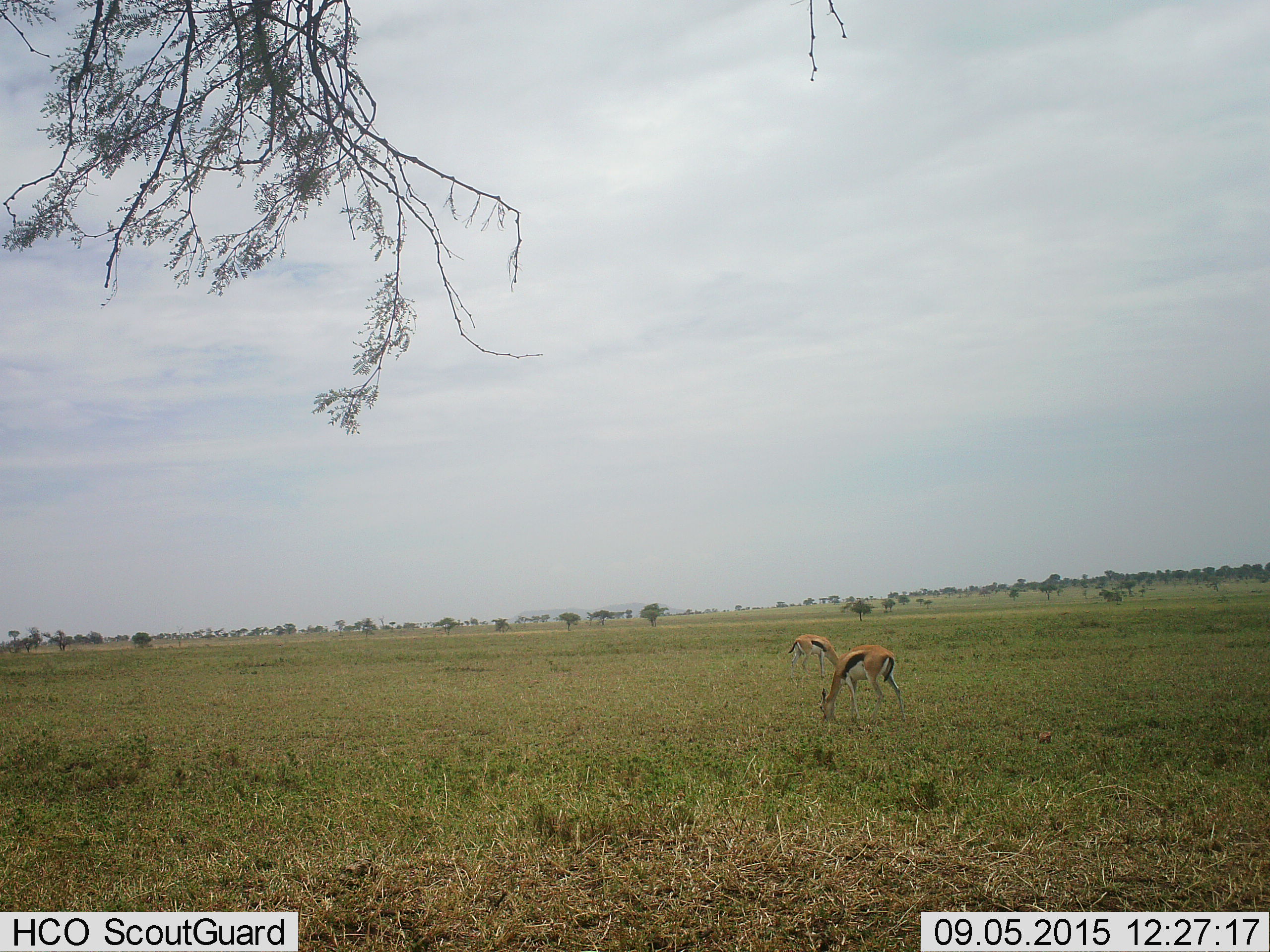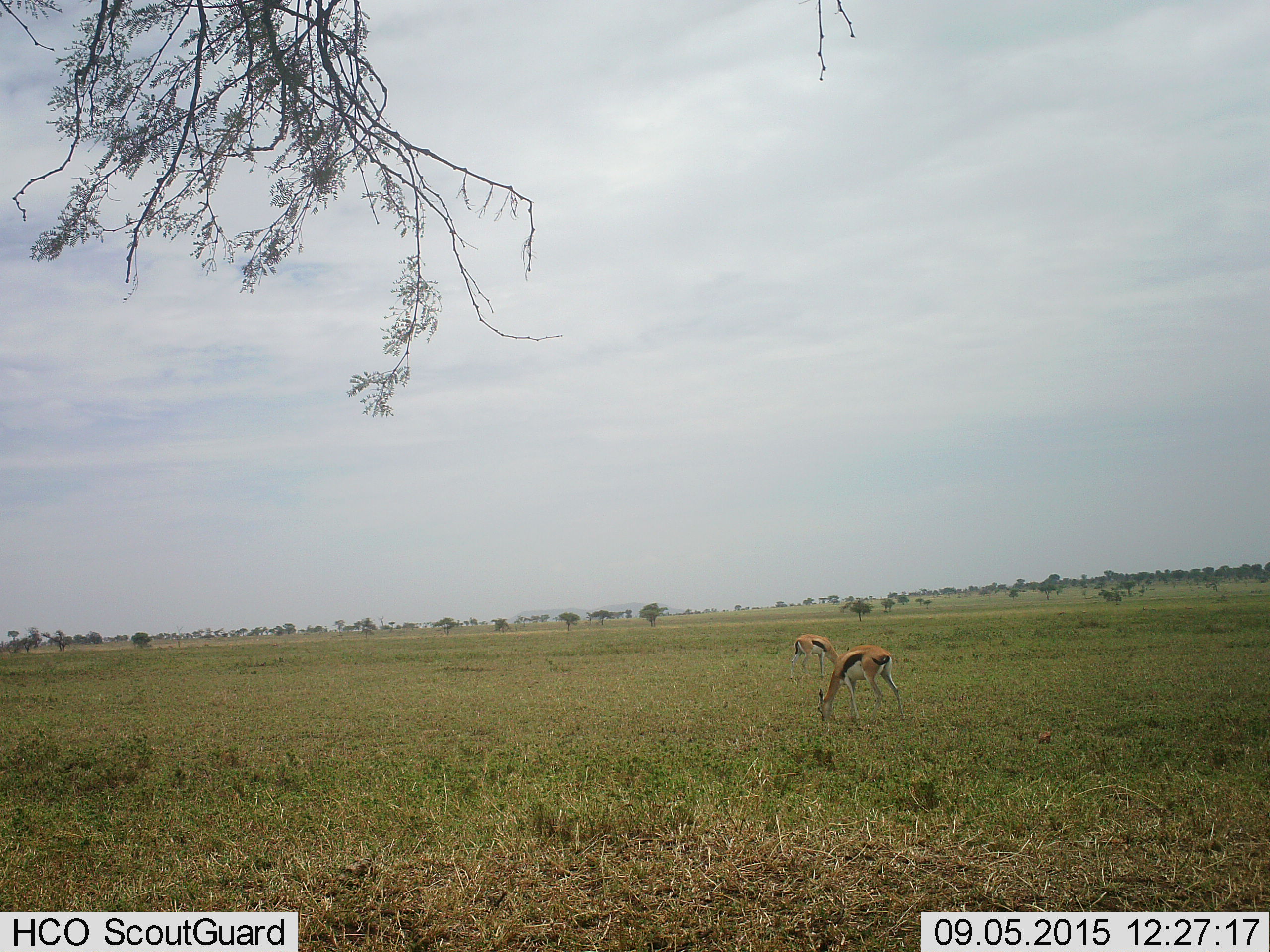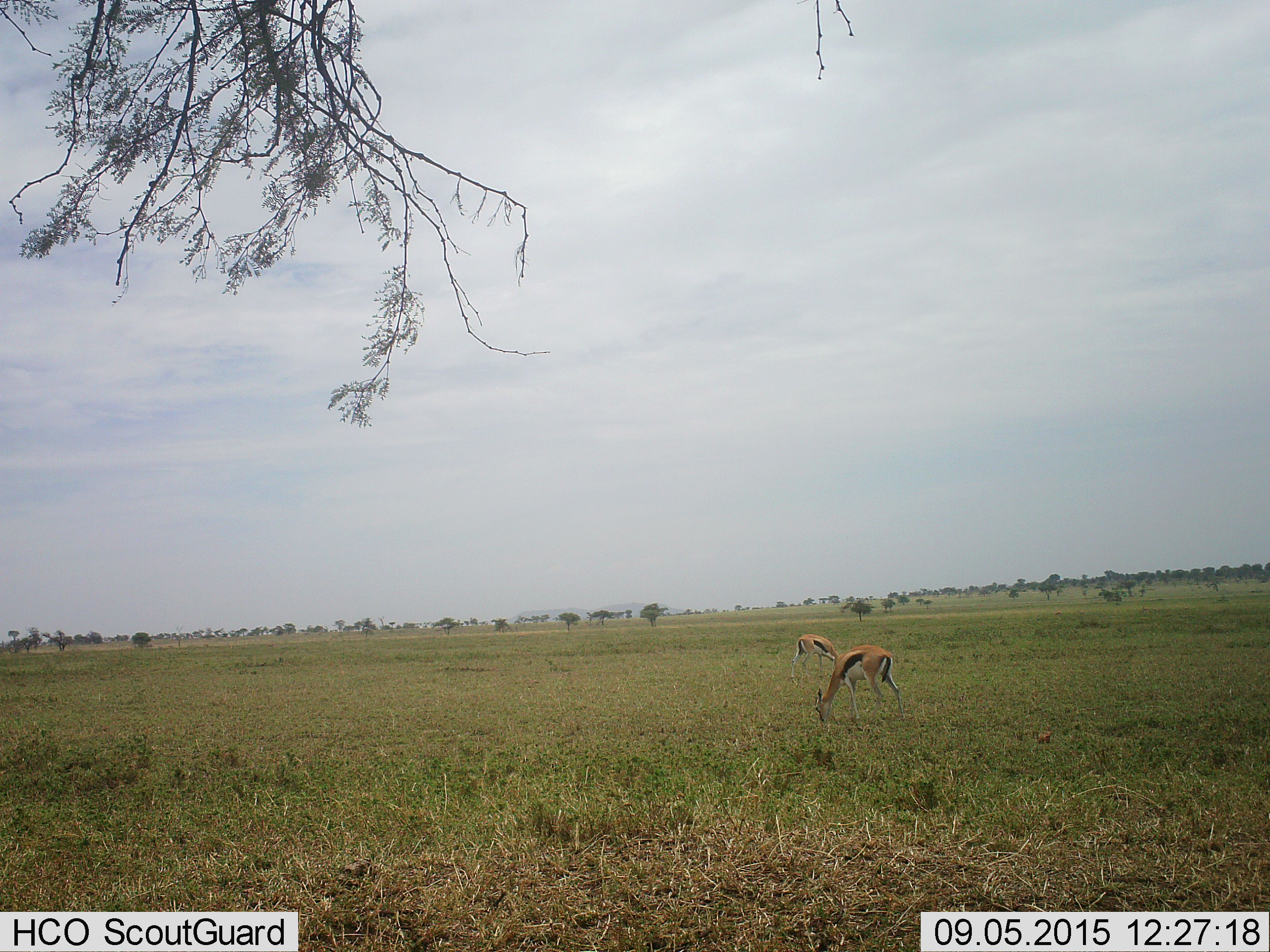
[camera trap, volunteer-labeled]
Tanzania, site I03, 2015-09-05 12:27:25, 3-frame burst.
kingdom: Animalia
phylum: Chordata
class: Mammalia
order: Artiodactyla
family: Bovidae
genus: Eudorcas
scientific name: Eudorcas thomsonii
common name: thomson's gazelle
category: gazellethomsons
Gazellethomsons (thomson's gazelle) (Eudorcas thomsonii), count 2. Behavior (volunteer vote fractions): standing 10%, resting 0%, moving 0%, interacting 0%. Young present (vote fraction): 0%. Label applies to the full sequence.